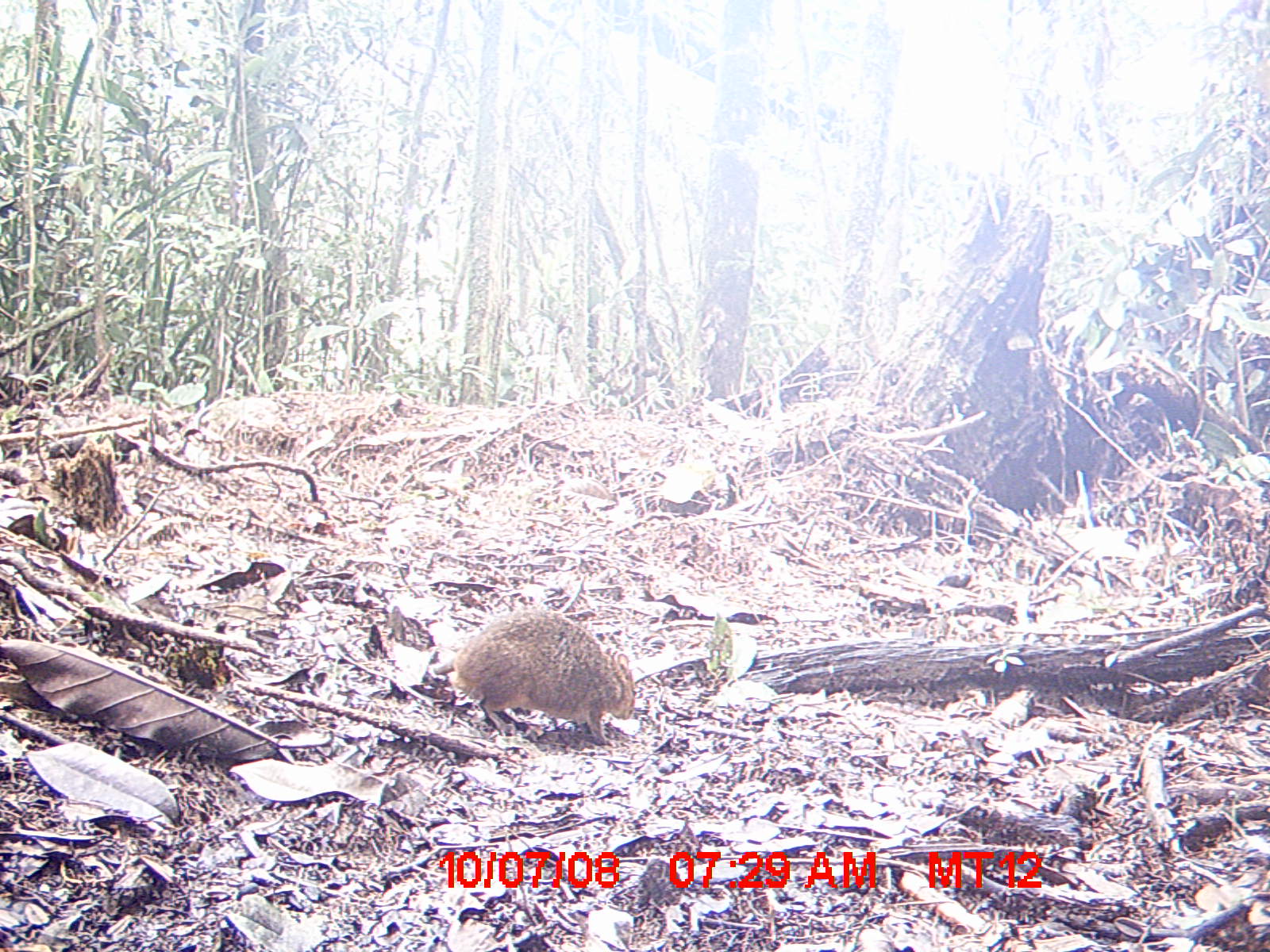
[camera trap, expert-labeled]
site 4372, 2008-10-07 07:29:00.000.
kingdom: Animalia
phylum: Chordata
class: Mammalia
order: Rodentia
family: Nesomyidae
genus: Nesomys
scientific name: Nesomys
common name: nesomys rodents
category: nesomys sp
Nesomys sp (nesomys rodents) (Nesomys), count 1.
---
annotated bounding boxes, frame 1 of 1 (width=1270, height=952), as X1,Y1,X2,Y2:
nesomys sp: 453,607,636,747